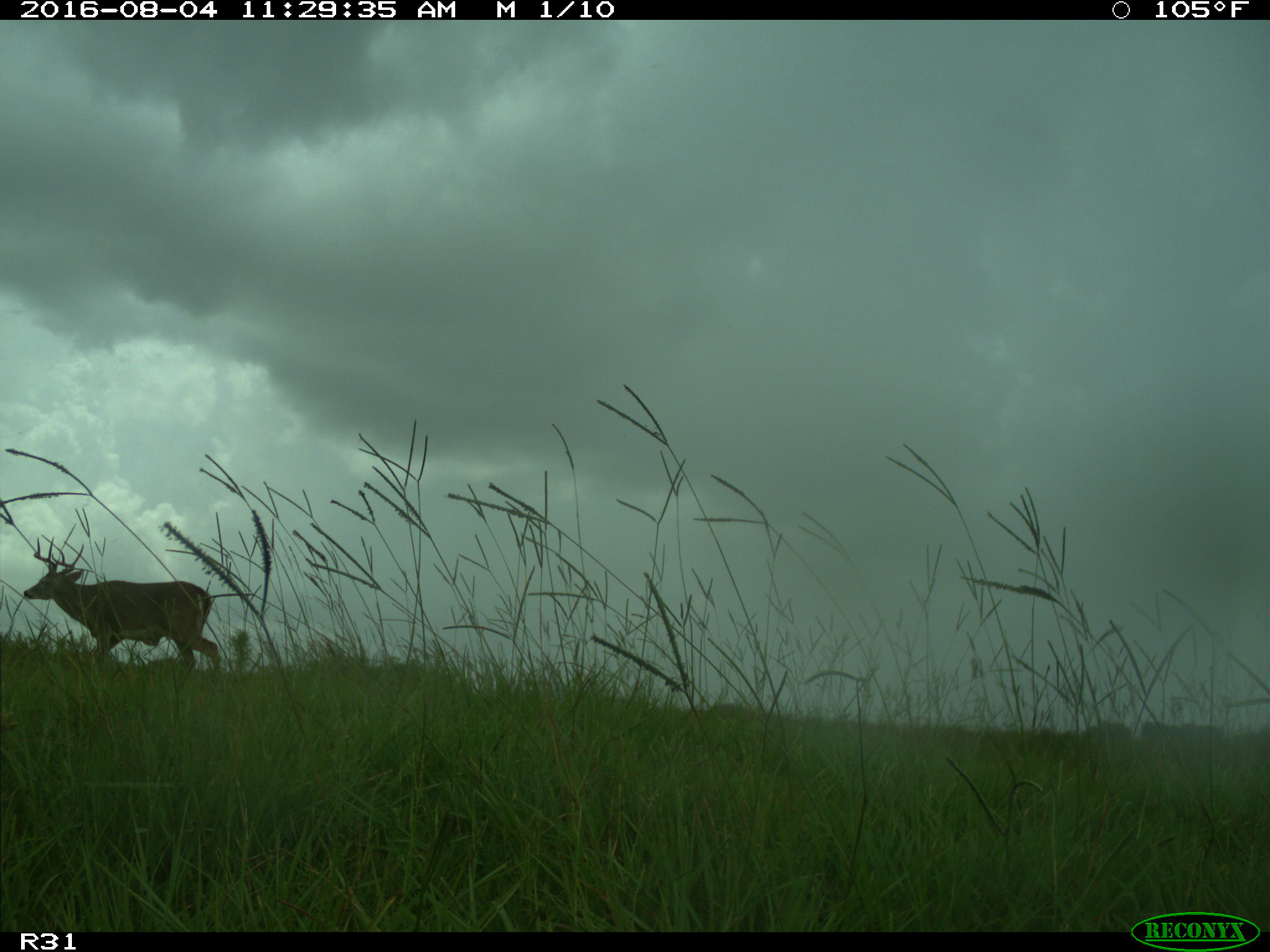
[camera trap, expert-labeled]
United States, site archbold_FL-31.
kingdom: Animalia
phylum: Chordata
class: Mammalia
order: Artiodactyla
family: Cervidae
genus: Odocoileus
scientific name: Odocoileus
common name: deer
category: unidentified deer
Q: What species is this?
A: Unidentified deer (deer) (Odocoileus).